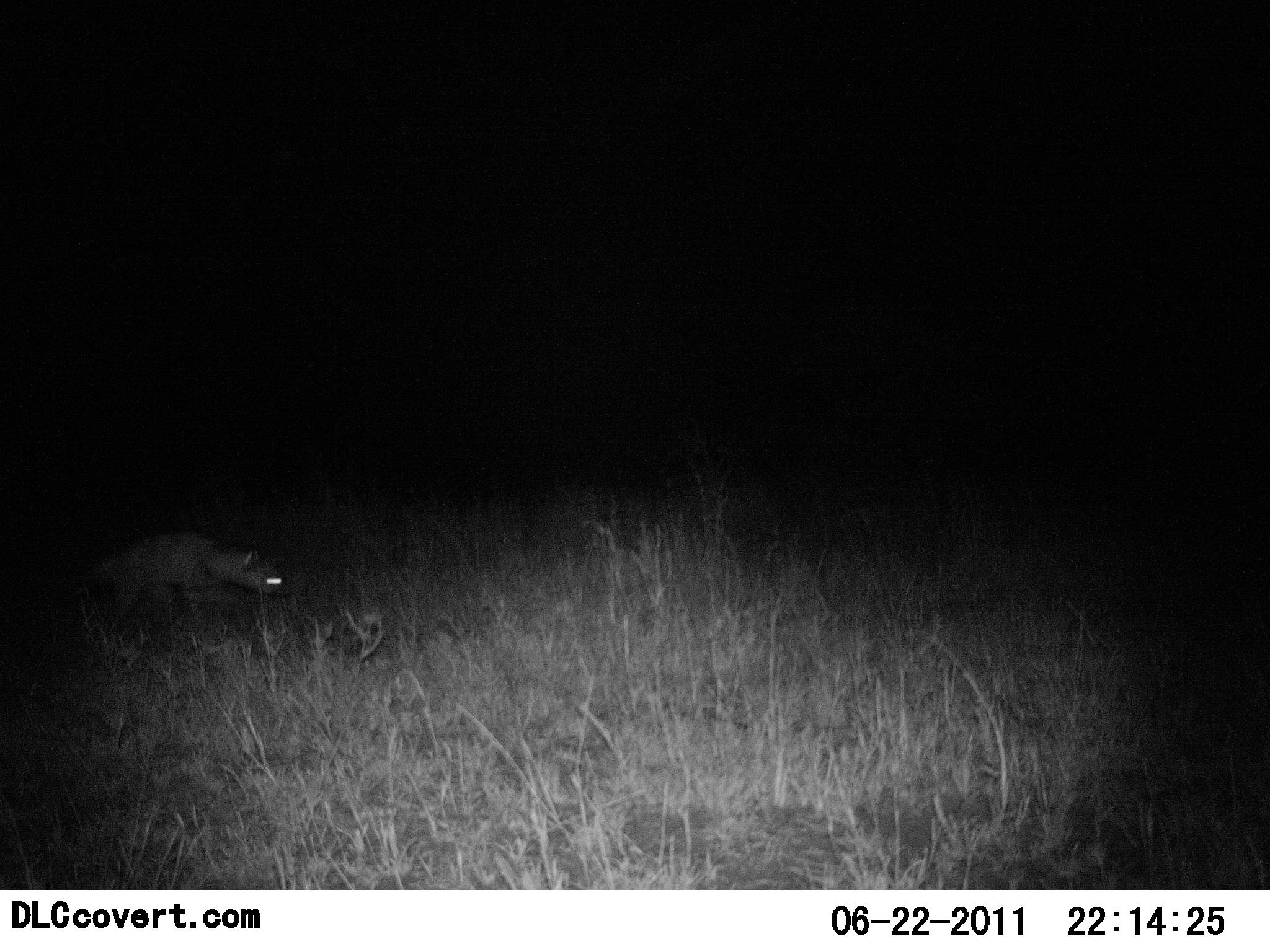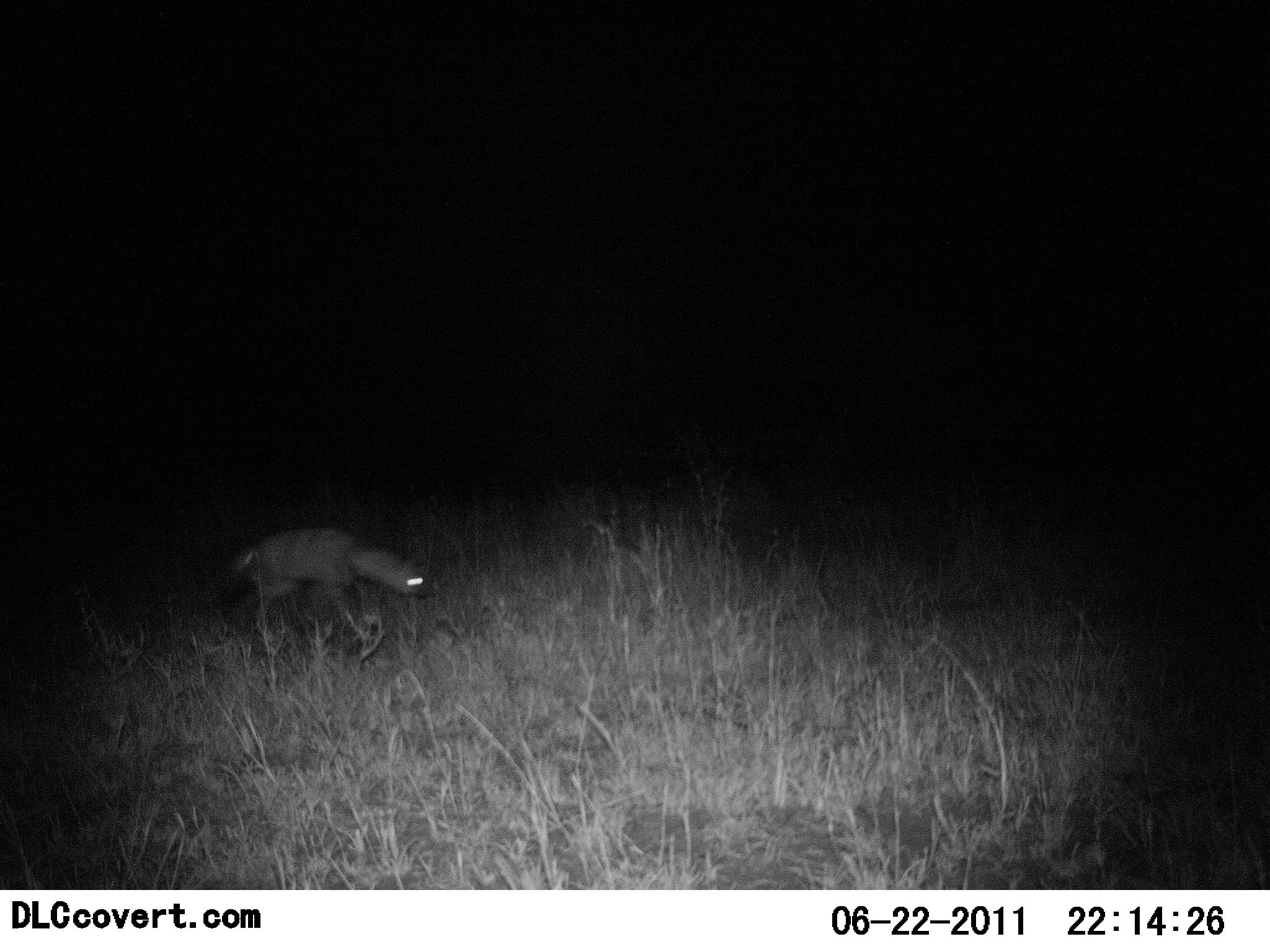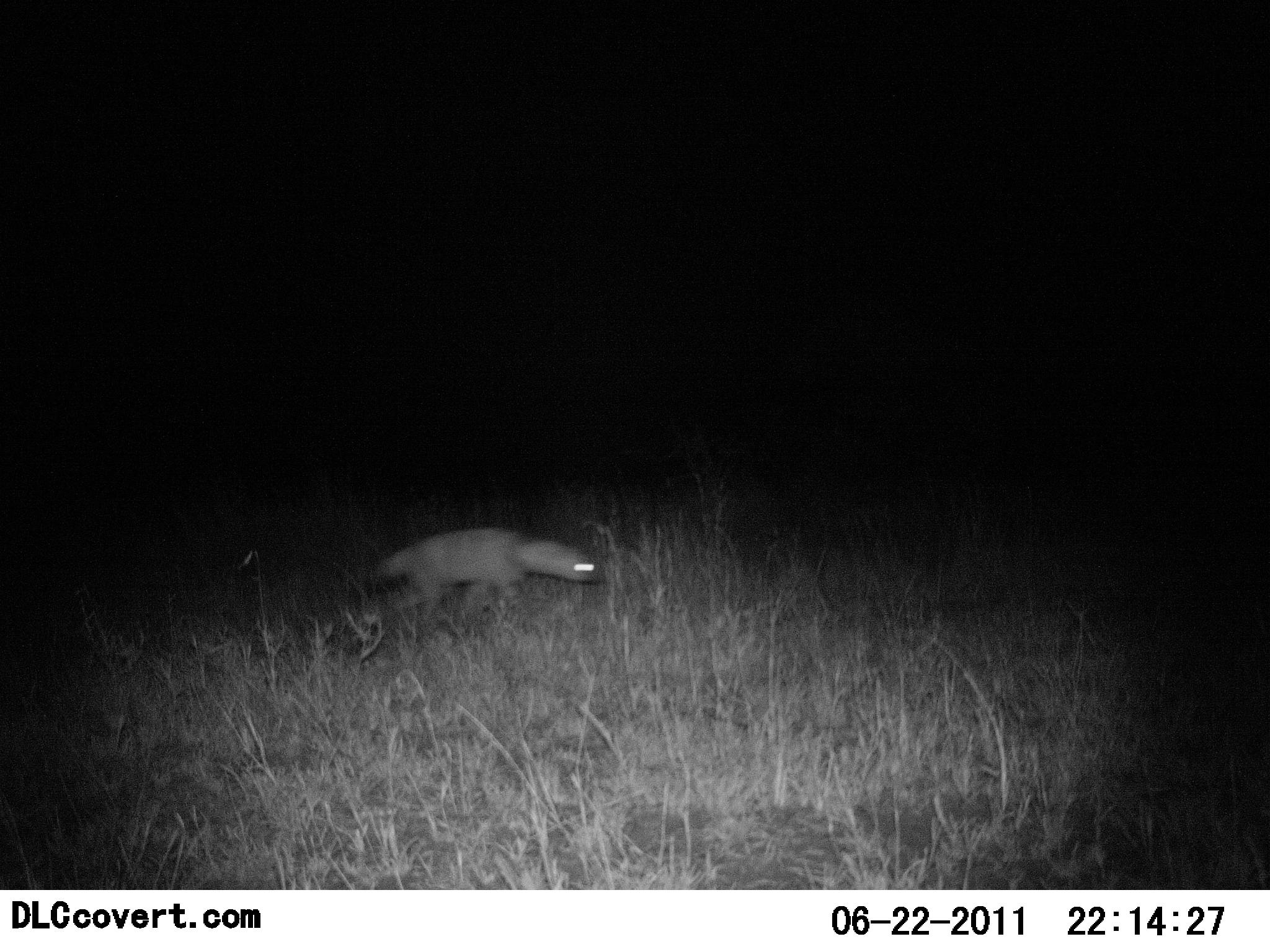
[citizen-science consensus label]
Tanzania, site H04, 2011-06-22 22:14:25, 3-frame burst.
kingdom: Animalia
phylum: Chordata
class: Mammalia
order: Carnivora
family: Hyaenidae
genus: Proteles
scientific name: Proteles cristatus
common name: aardwolf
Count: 1.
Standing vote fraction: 0%.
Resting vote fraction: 0%.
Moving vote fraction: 100%.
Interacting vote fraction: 0%.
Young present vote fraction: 0%.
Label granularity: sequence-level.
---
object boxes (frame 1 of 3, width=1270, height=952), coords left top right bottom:
animal: 77 532 288 622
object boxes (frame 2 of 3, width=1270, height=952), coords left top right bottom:
animal: 231 527 427 640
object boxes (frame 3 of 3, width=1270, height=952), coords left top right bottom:
animal: 373 528 601 621